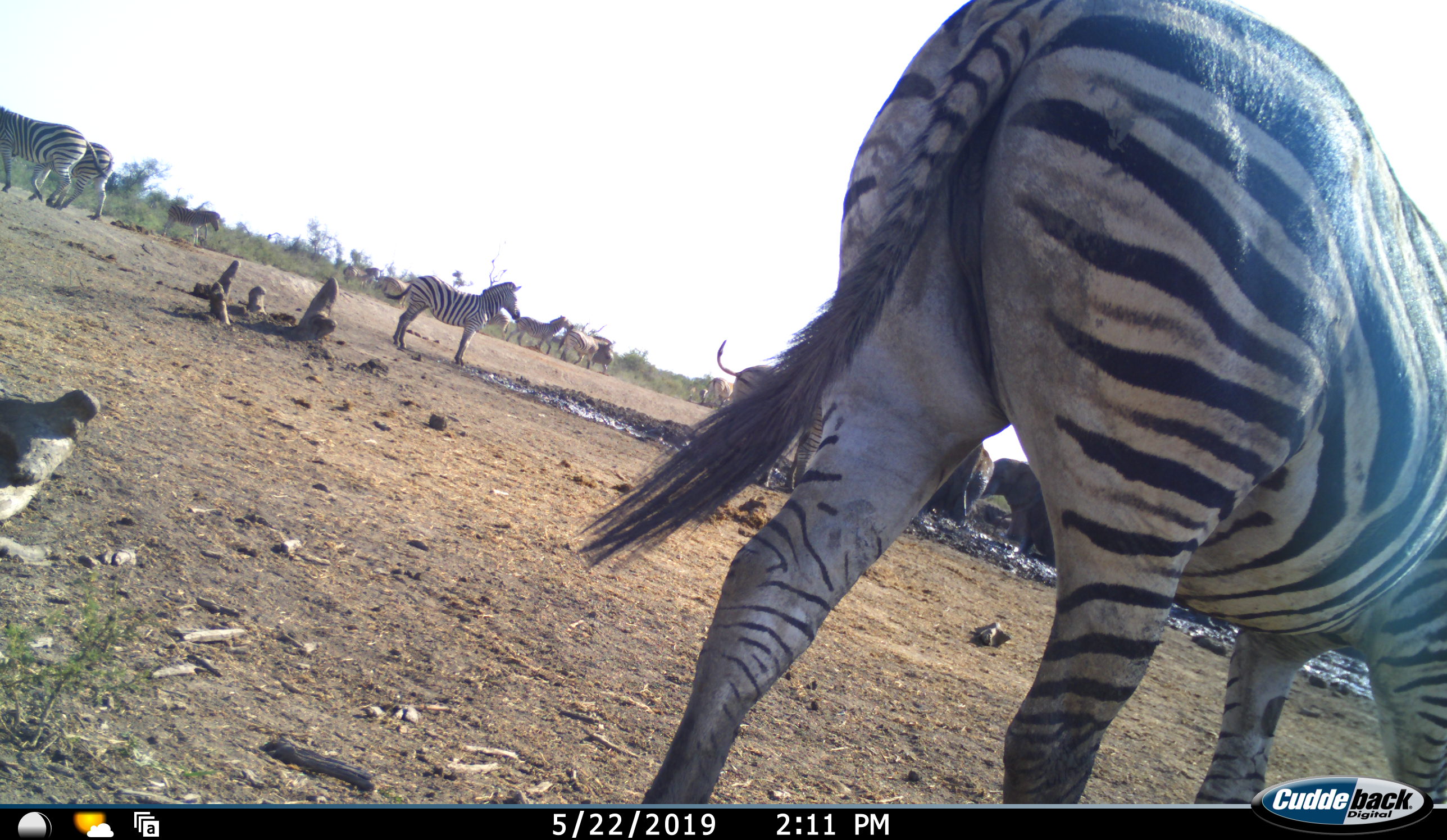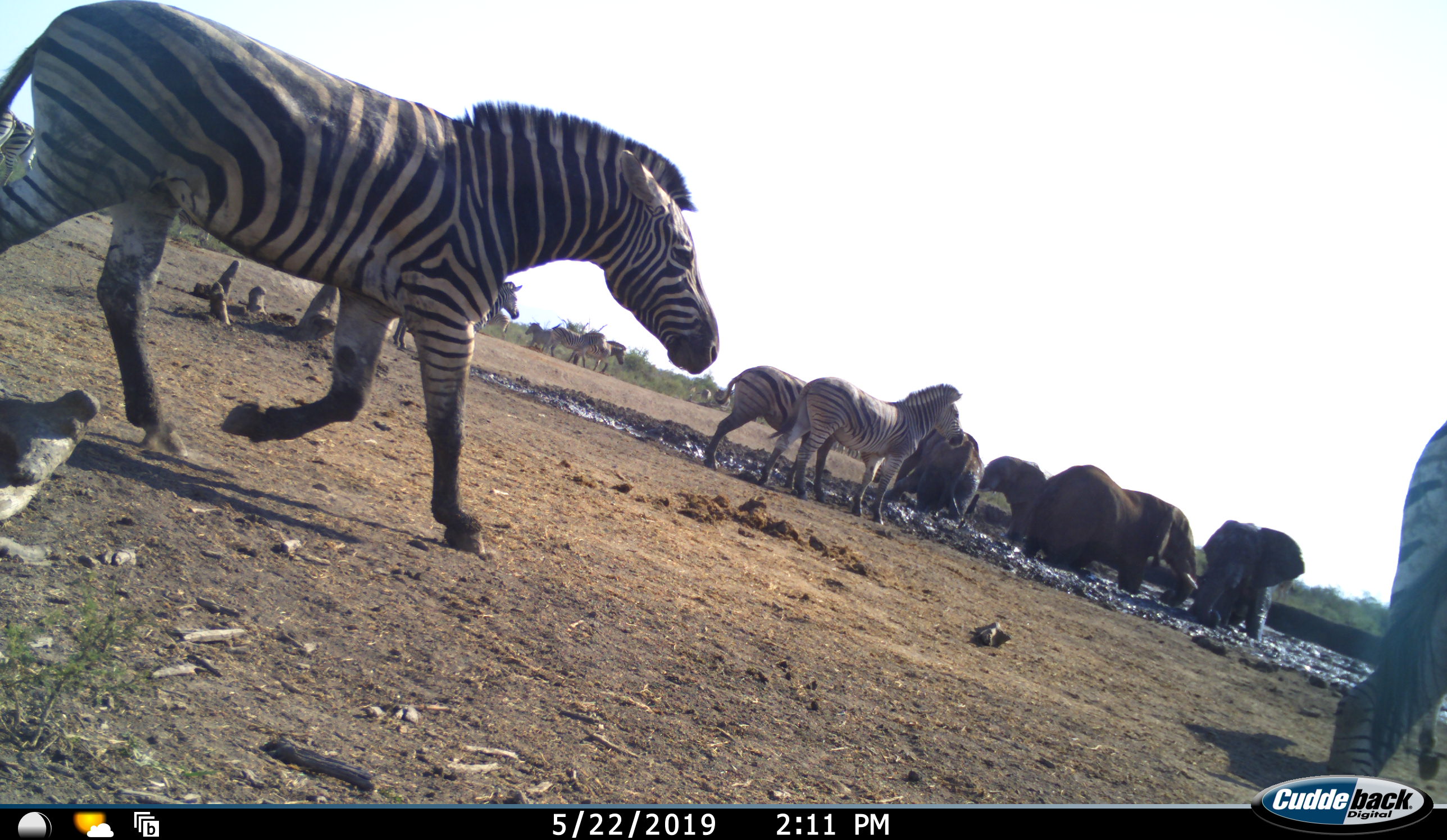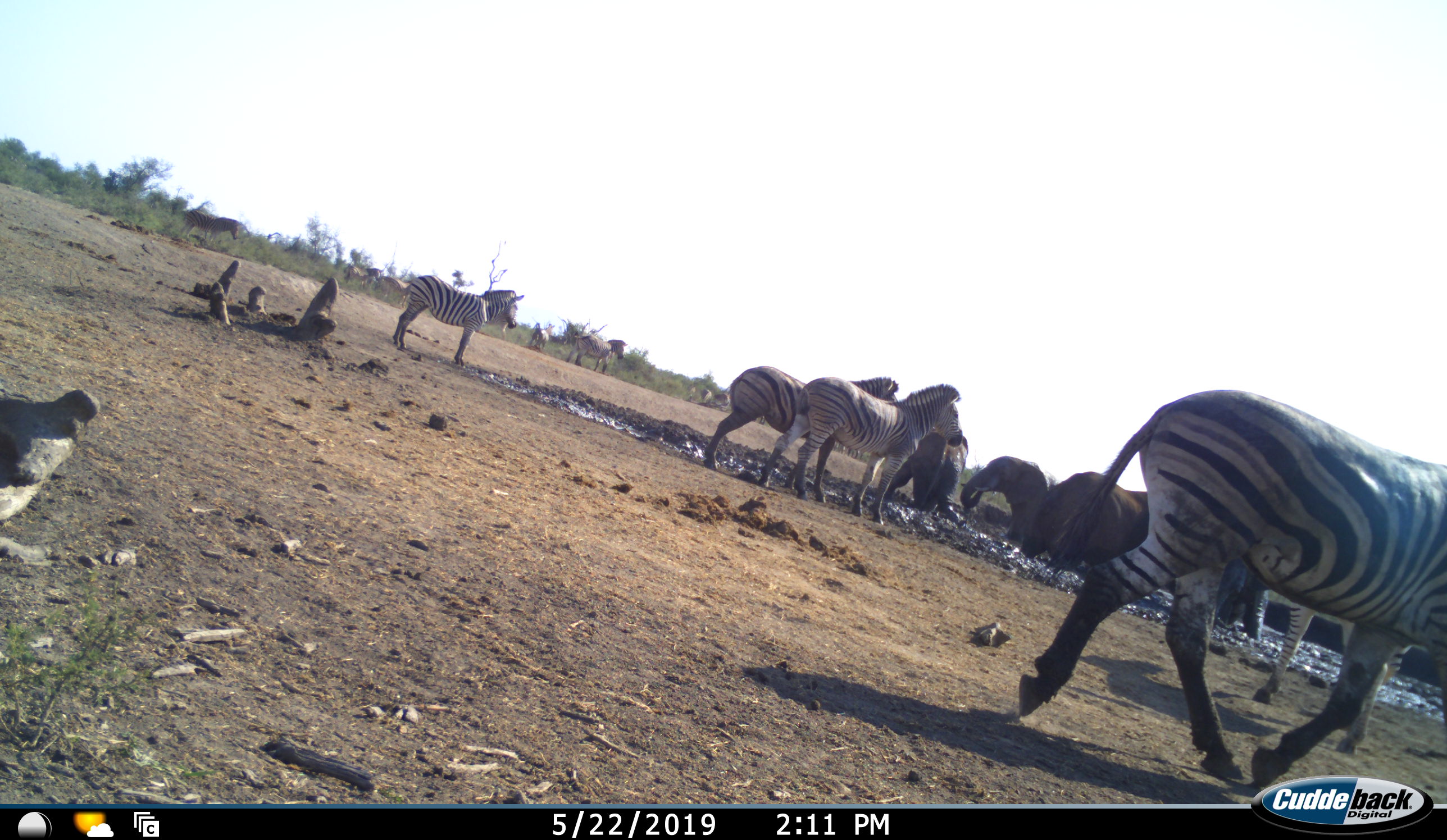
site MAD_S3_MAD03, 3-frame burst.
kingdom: Animalia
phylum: Chordata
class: Mammalia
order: Proboscidea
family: Elephantidae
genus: Loxodonta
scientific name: Loxodonta africana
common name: african bush elephant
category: elephant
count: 4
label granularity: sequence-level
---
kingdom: Animalia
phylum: Chordata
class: Mammalia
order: Perissodactyla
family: Equidae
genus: Equus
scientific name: Equus quagga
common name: plains zebra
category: zebraplains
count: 8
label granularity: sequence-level